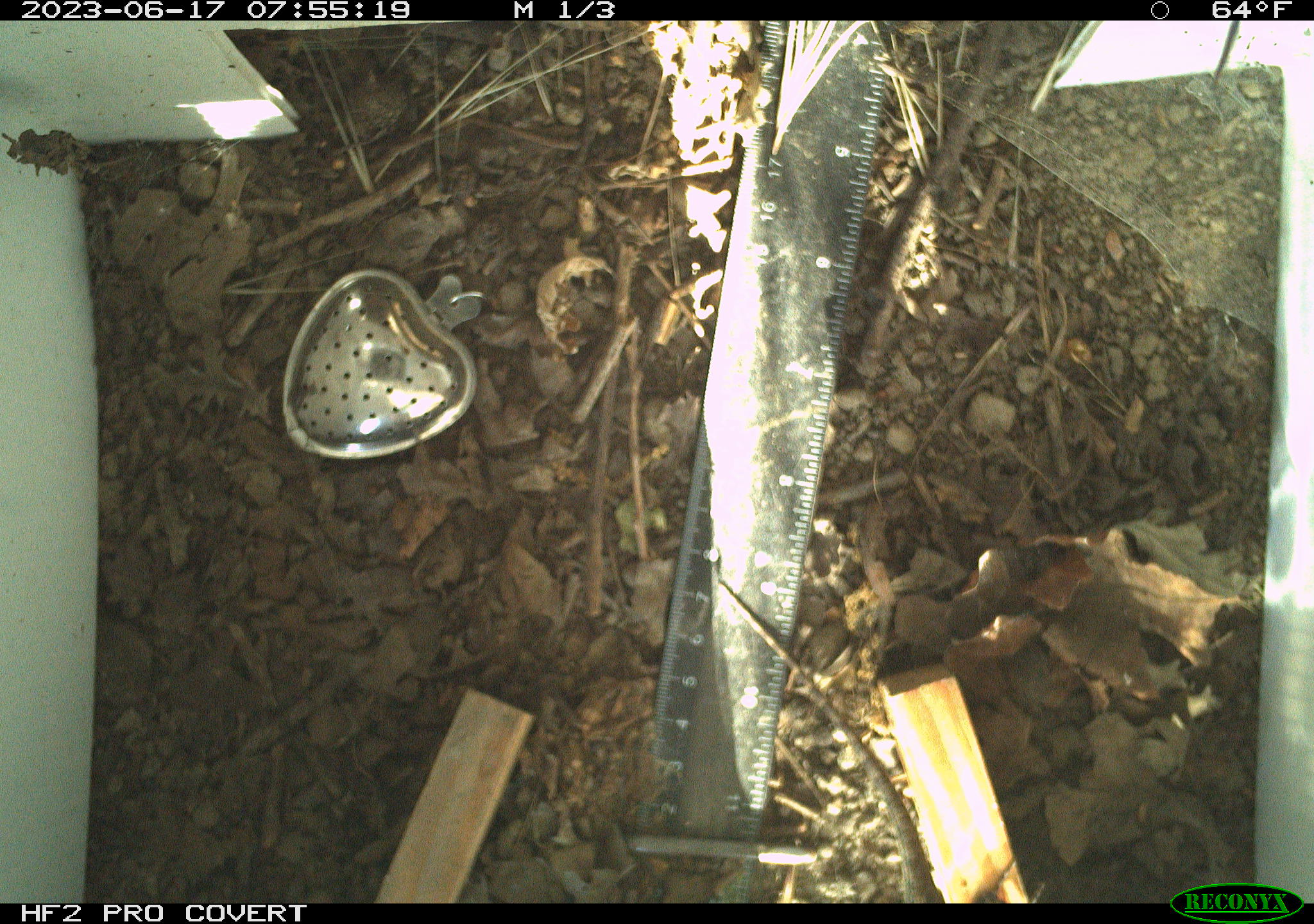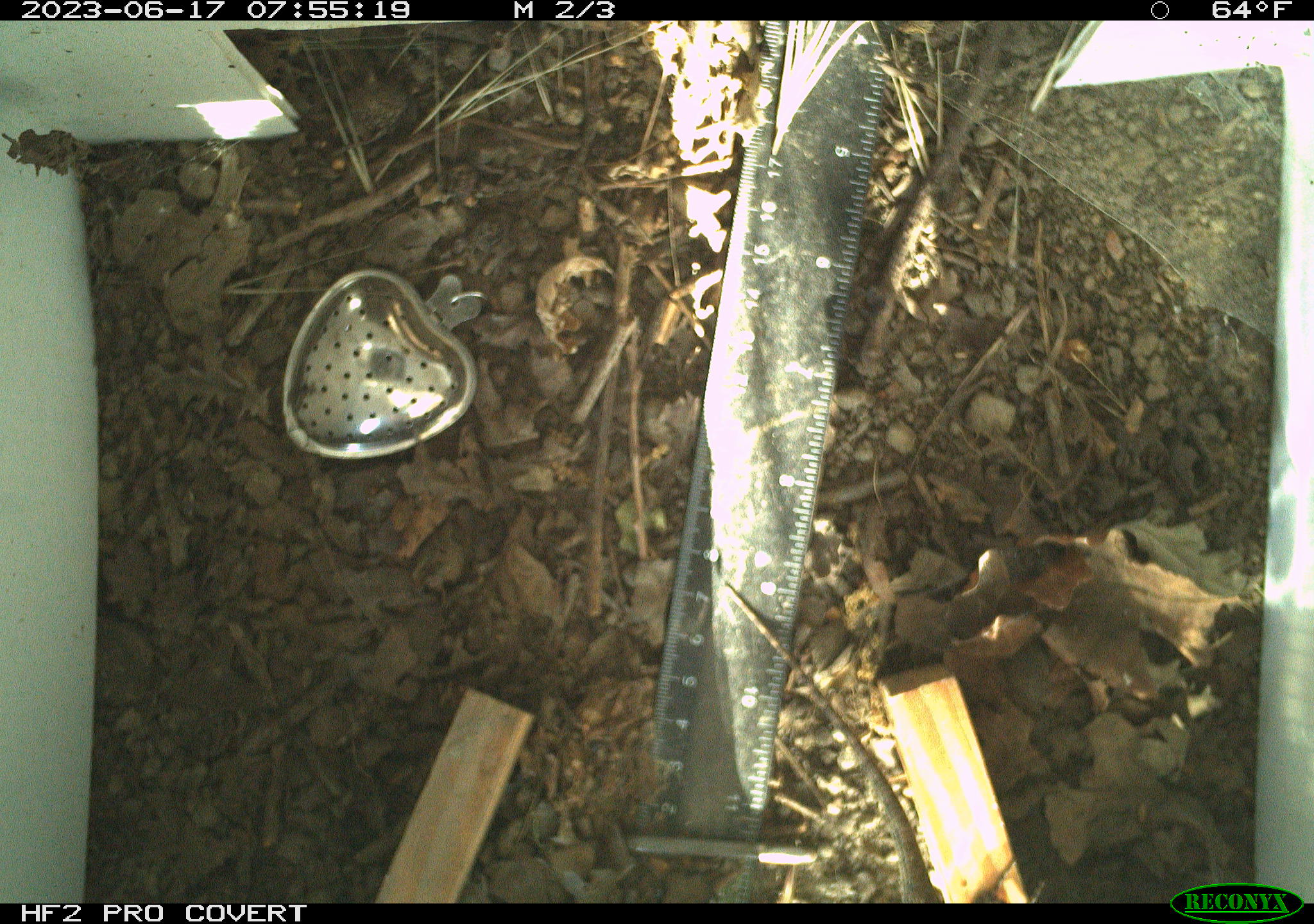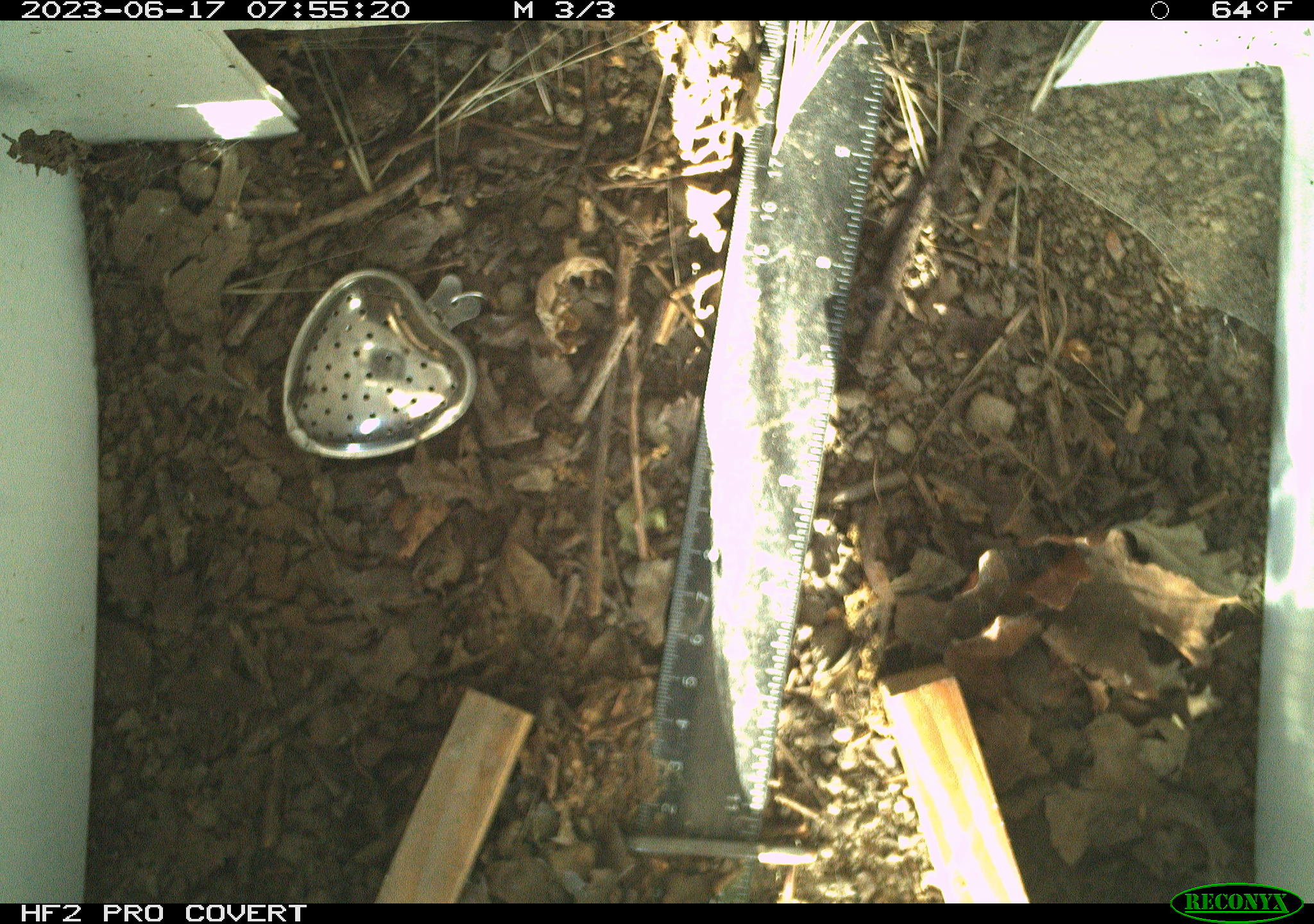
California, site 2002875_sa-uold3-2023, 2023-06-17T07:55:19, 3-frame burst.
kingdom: Animalia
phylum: Chordata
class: Reptilia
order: Squamata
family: Phrynosomatidae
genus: Sceloporus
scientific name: Sceloporus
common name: spiny lizards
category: sceloporus species